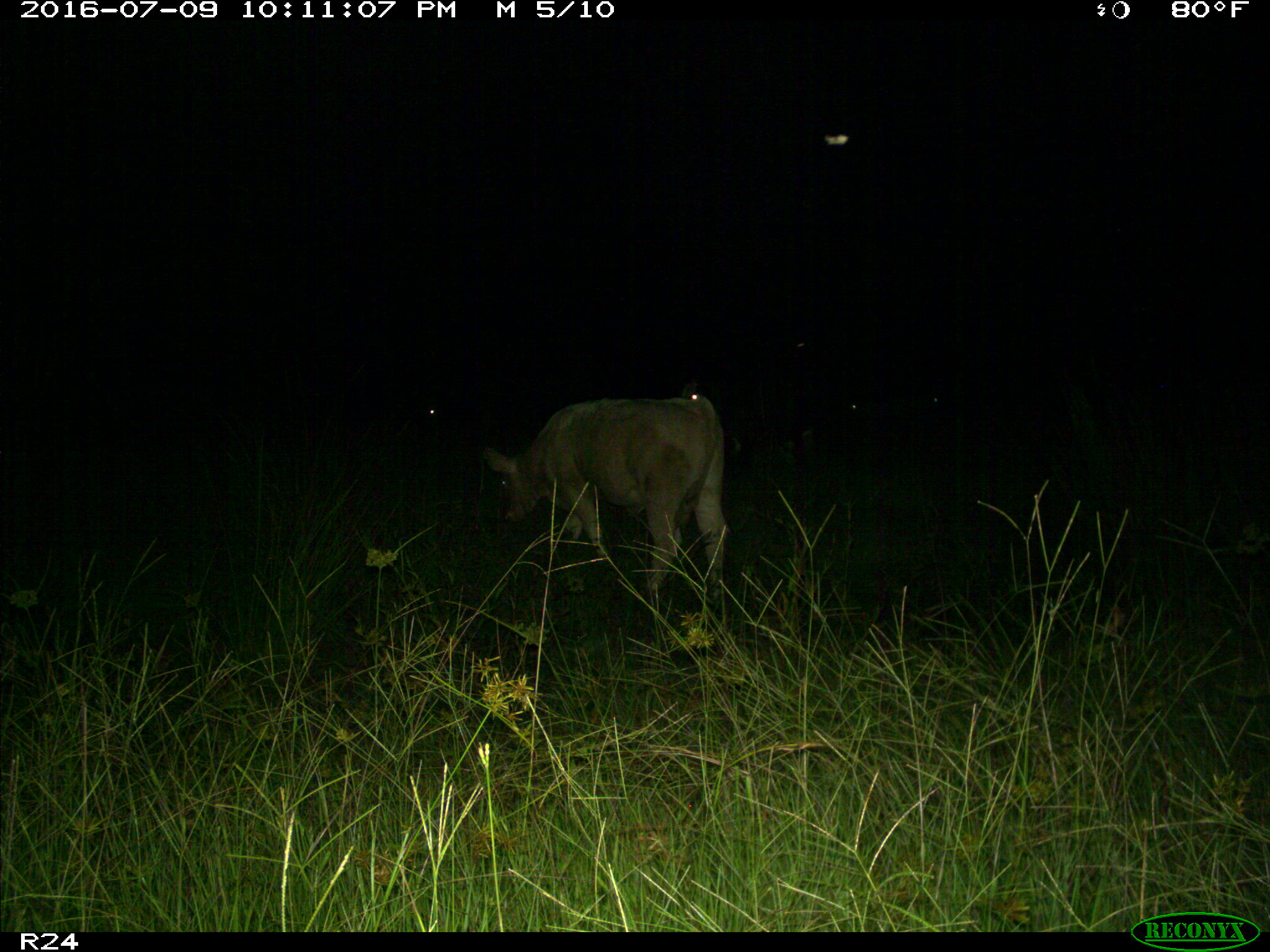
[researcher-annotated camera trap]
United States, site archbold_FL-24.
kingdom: Animalia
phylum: Chordata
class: Mammalia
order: Artiodactyla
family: Bovidae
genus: Bos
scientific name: Bos taurus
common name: domestic cow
Bos taurus (domestic cow).